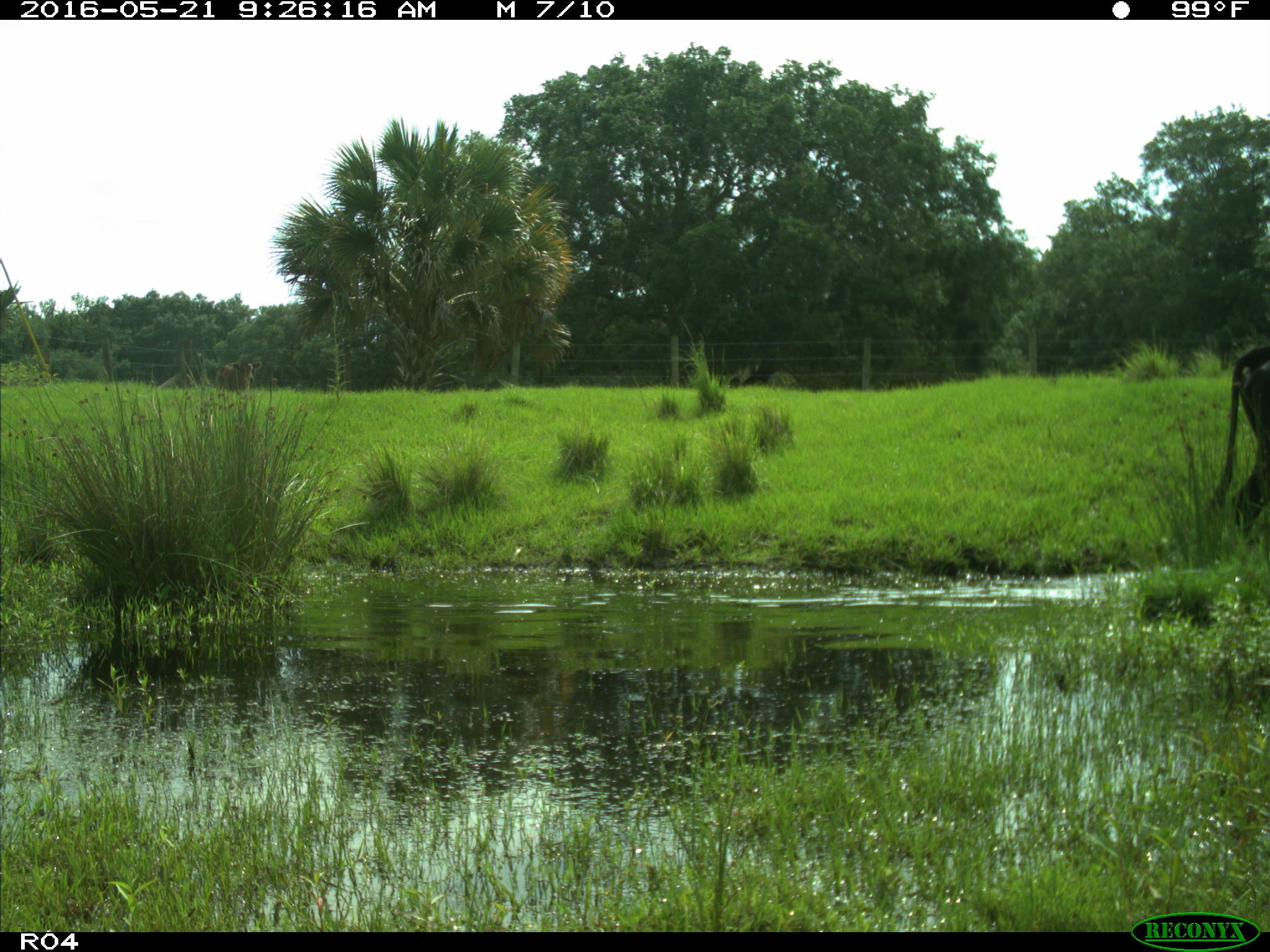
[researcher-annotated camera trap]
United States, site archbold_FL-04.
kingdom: Animalia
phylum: Chordata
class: Mammalia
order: Artiodactyla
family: Bovidae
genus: Bos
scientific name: Bos taurus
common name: domestic cow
Bos taurus (domestic cow).